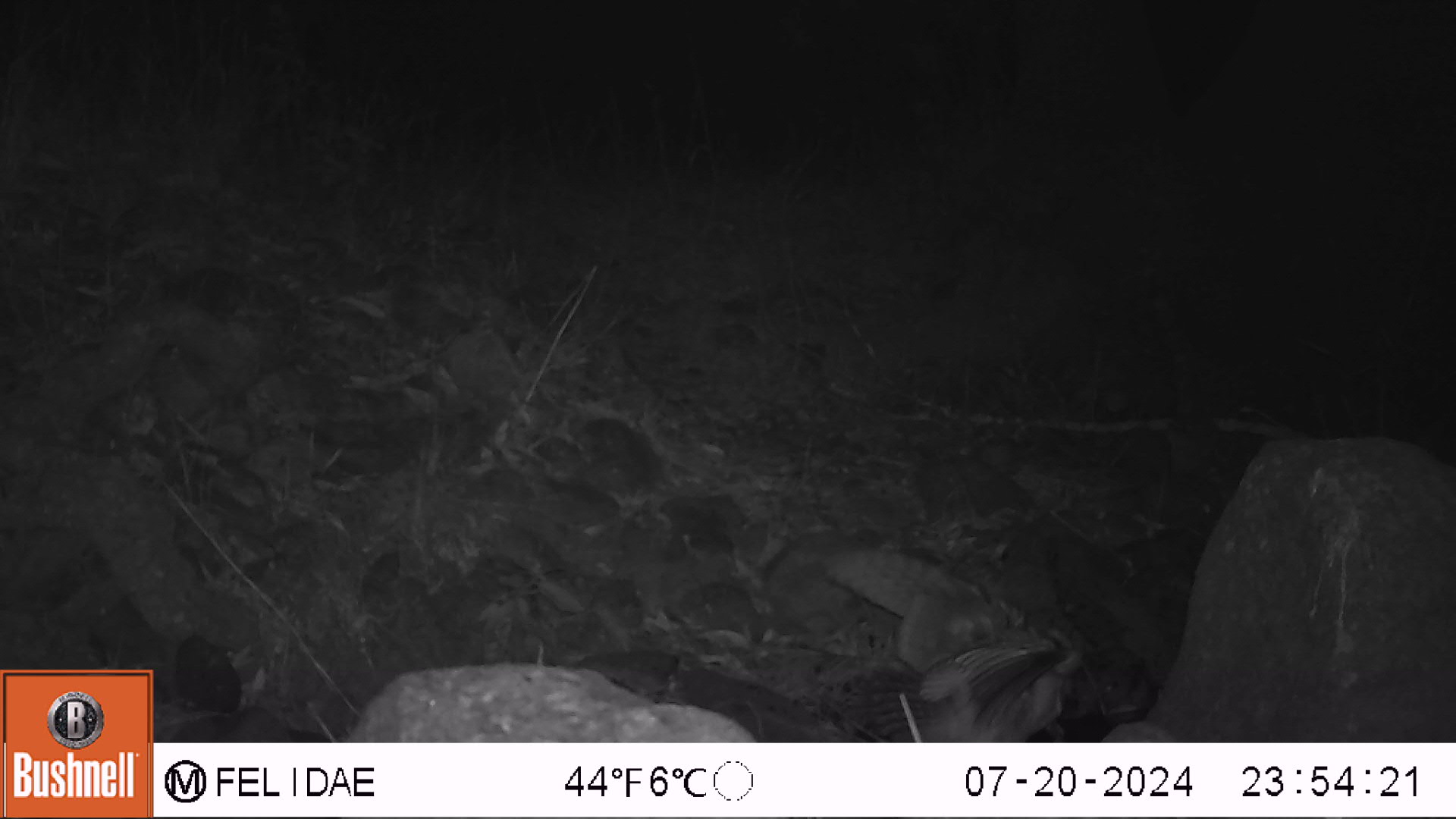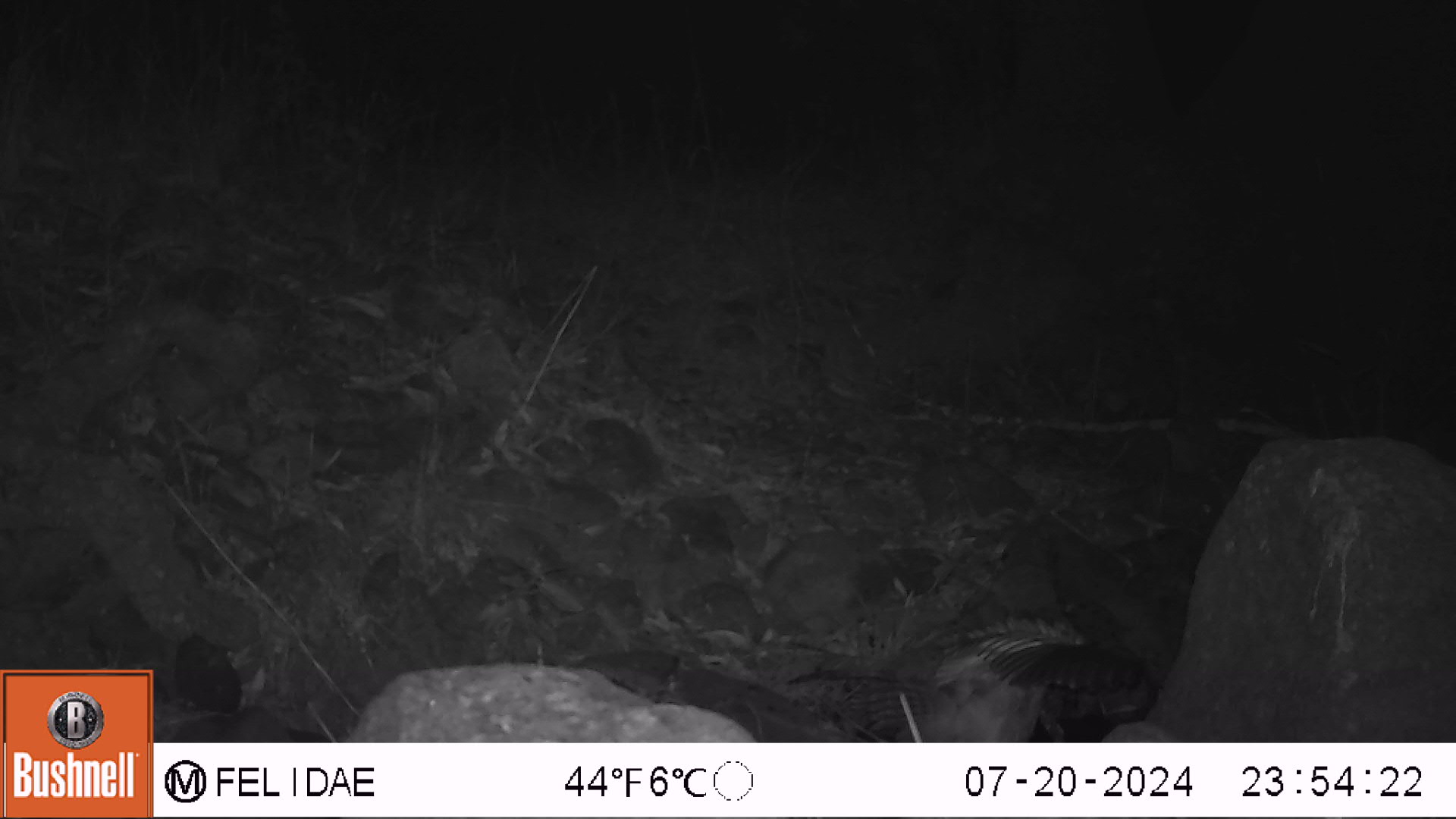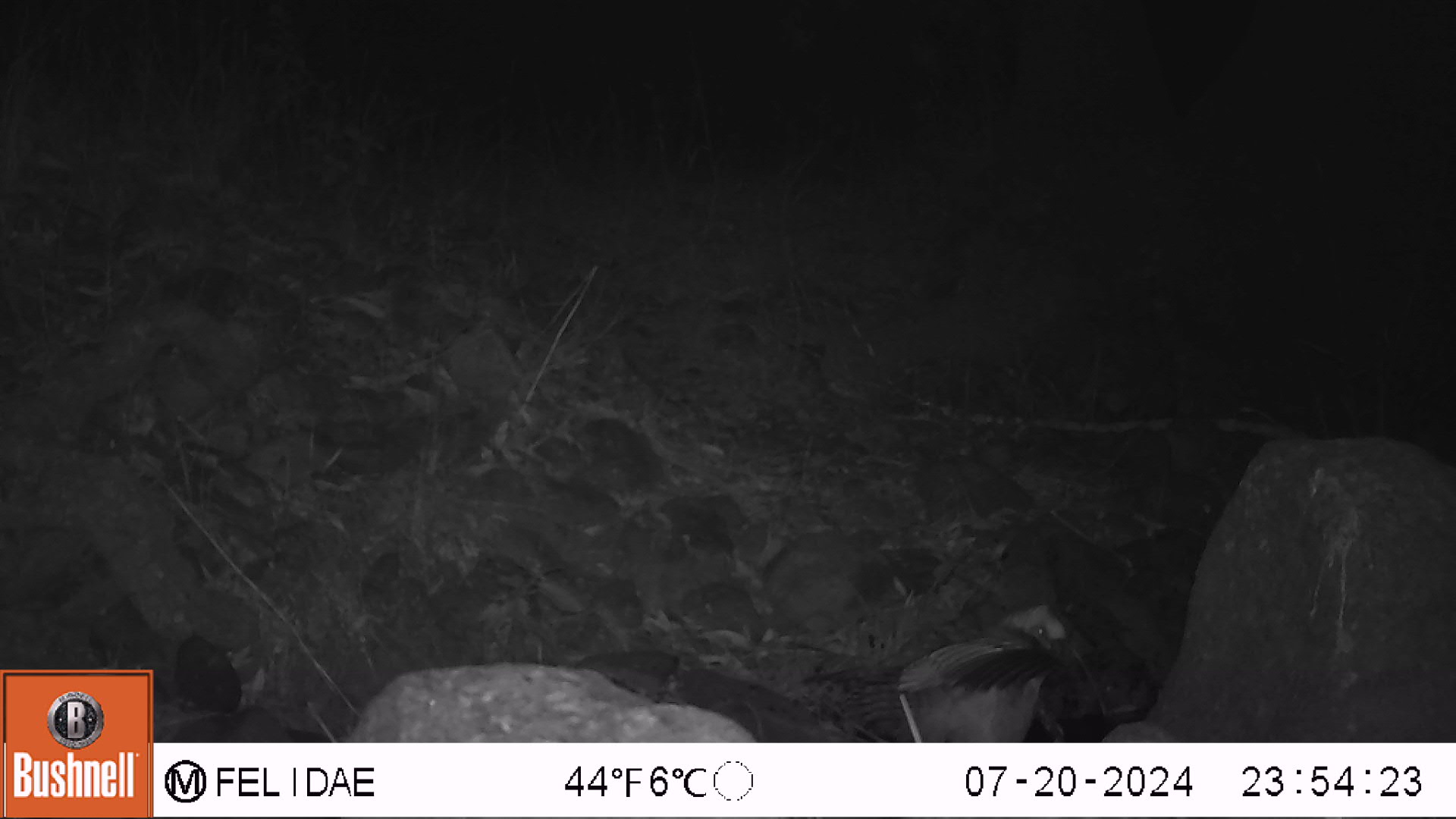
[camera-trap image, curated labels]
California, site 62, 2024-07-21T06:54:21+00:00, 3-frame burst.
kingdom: Animalia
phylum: Chordata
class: Aves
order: Strigiformes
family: Tytonidae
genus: Tyto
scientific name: Tyto alba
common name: barn owl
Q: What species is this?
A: Barn owl (Tyto alba).